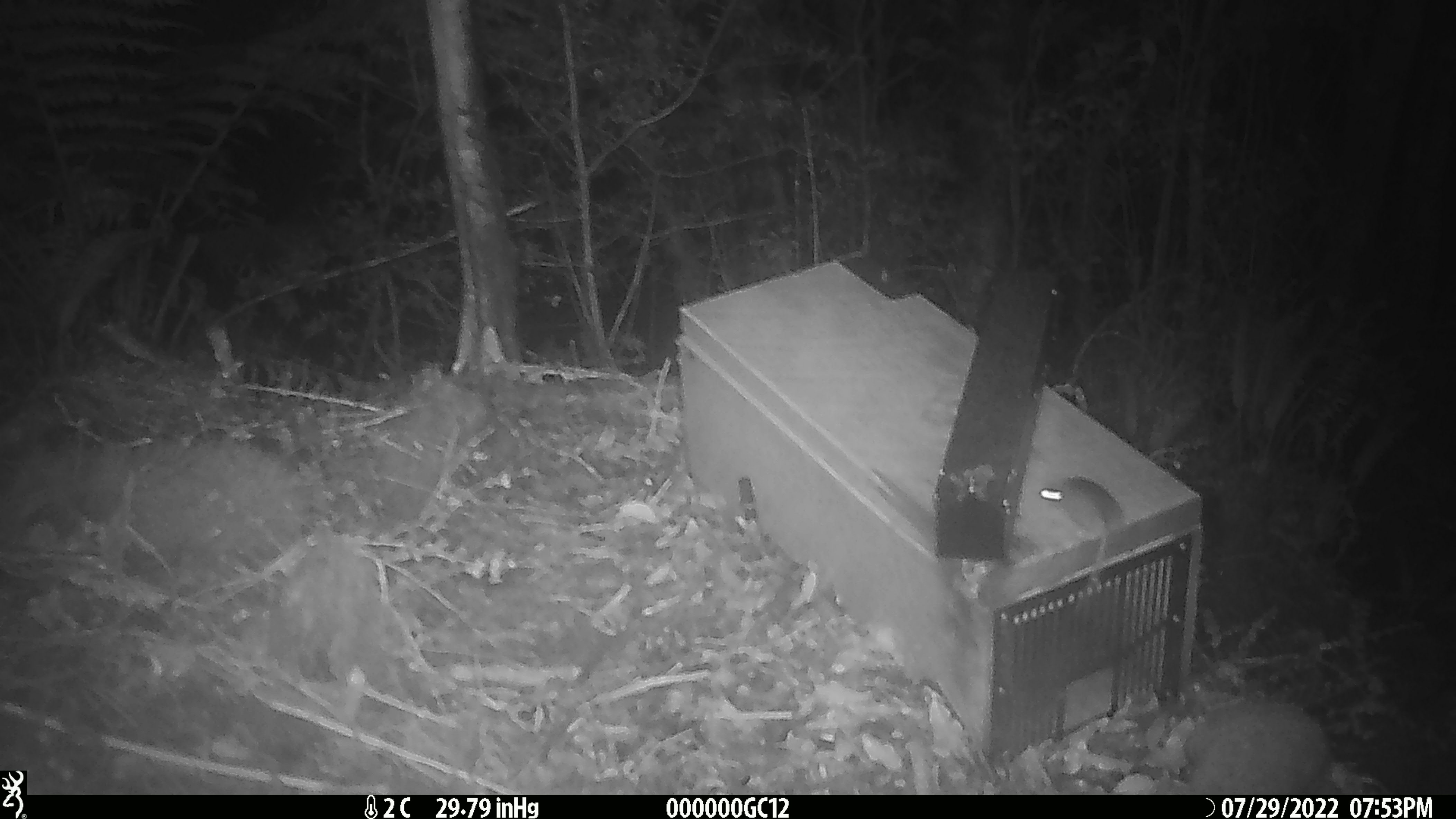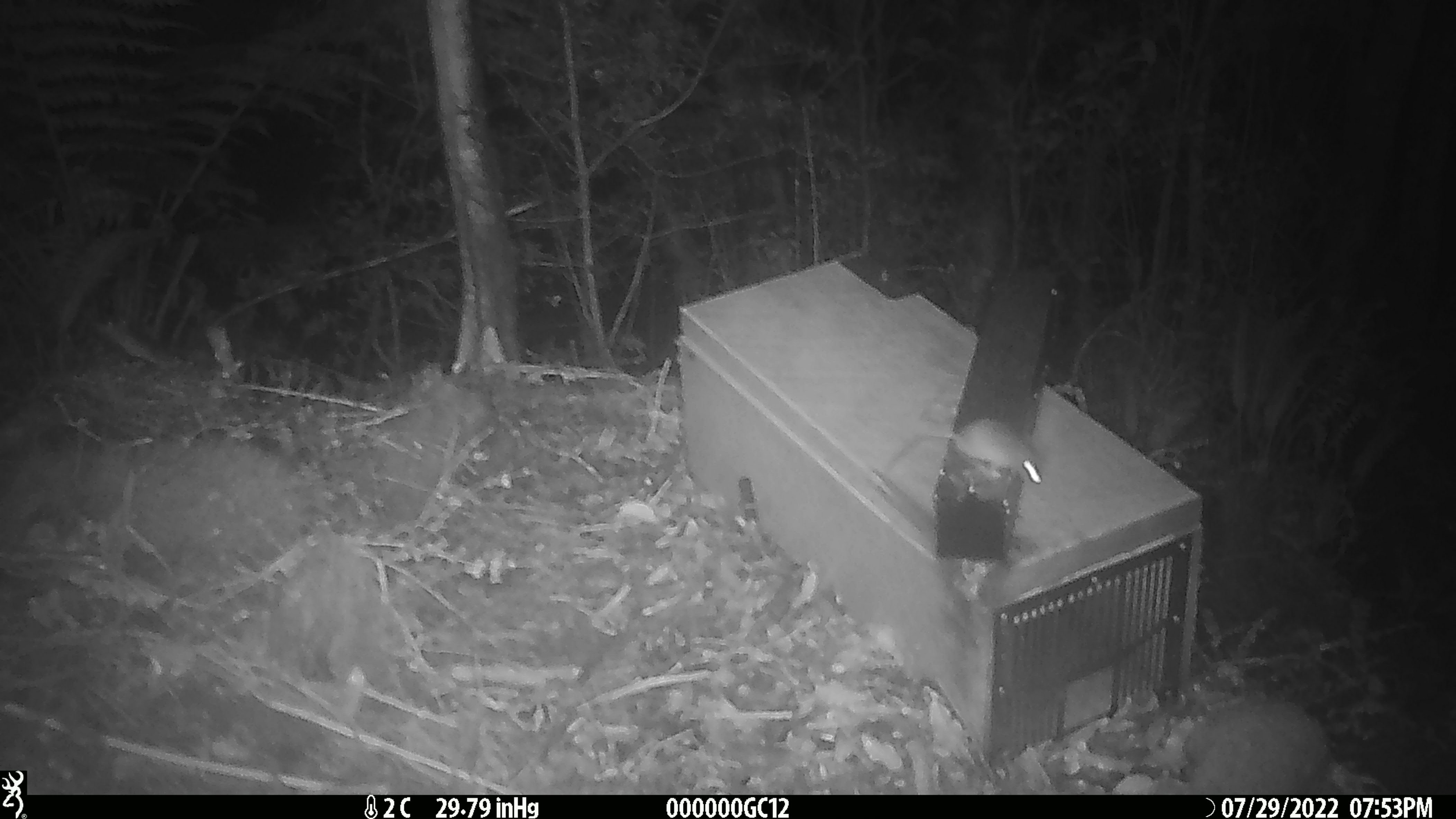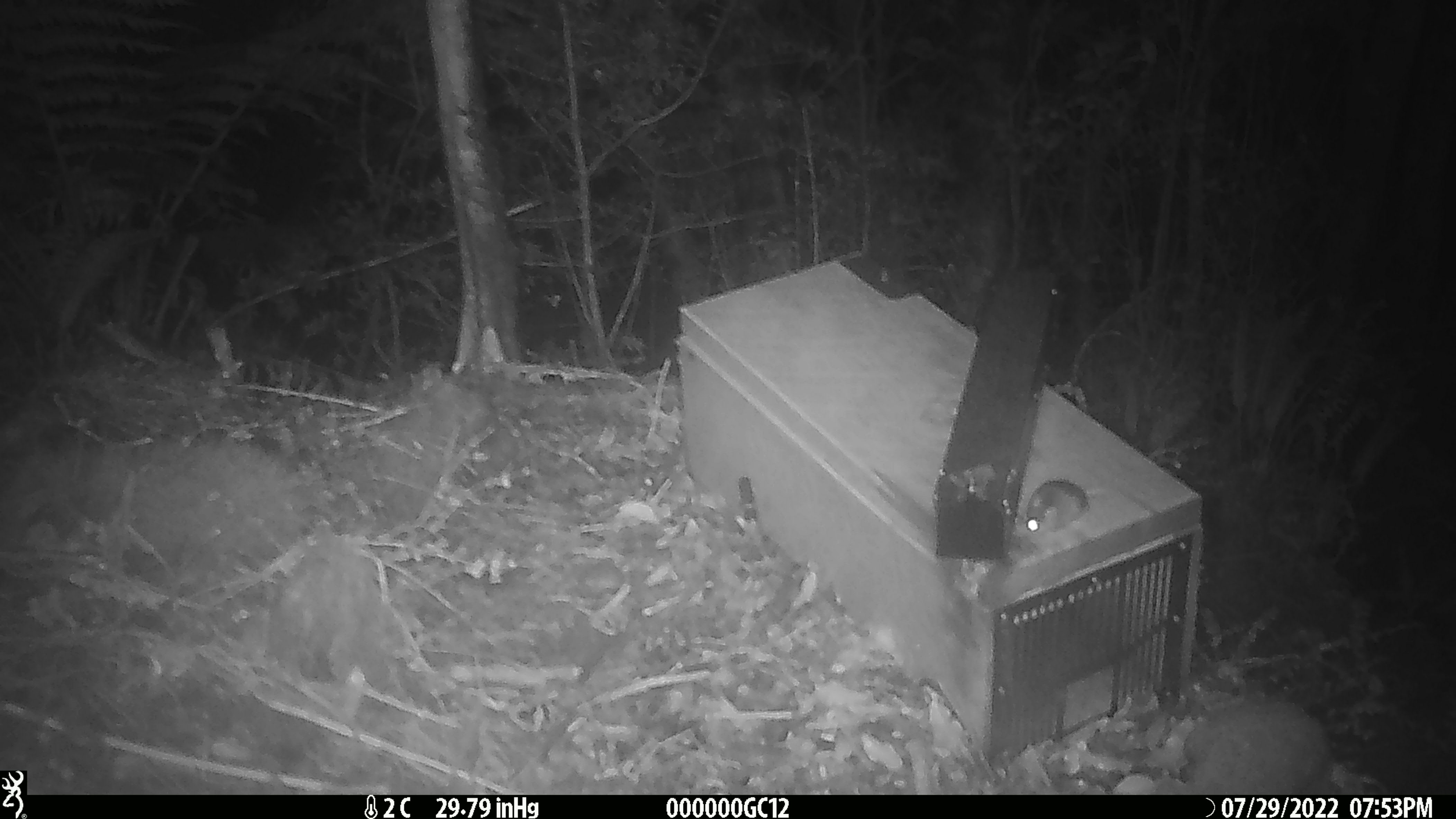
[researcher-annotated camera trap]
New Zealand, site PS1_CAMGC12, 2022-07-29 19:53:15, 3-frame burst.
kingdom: Animalia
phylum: Chordata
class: Mammalia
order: Rodentia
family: Muridae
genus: Mus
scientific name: Mus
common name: mouse